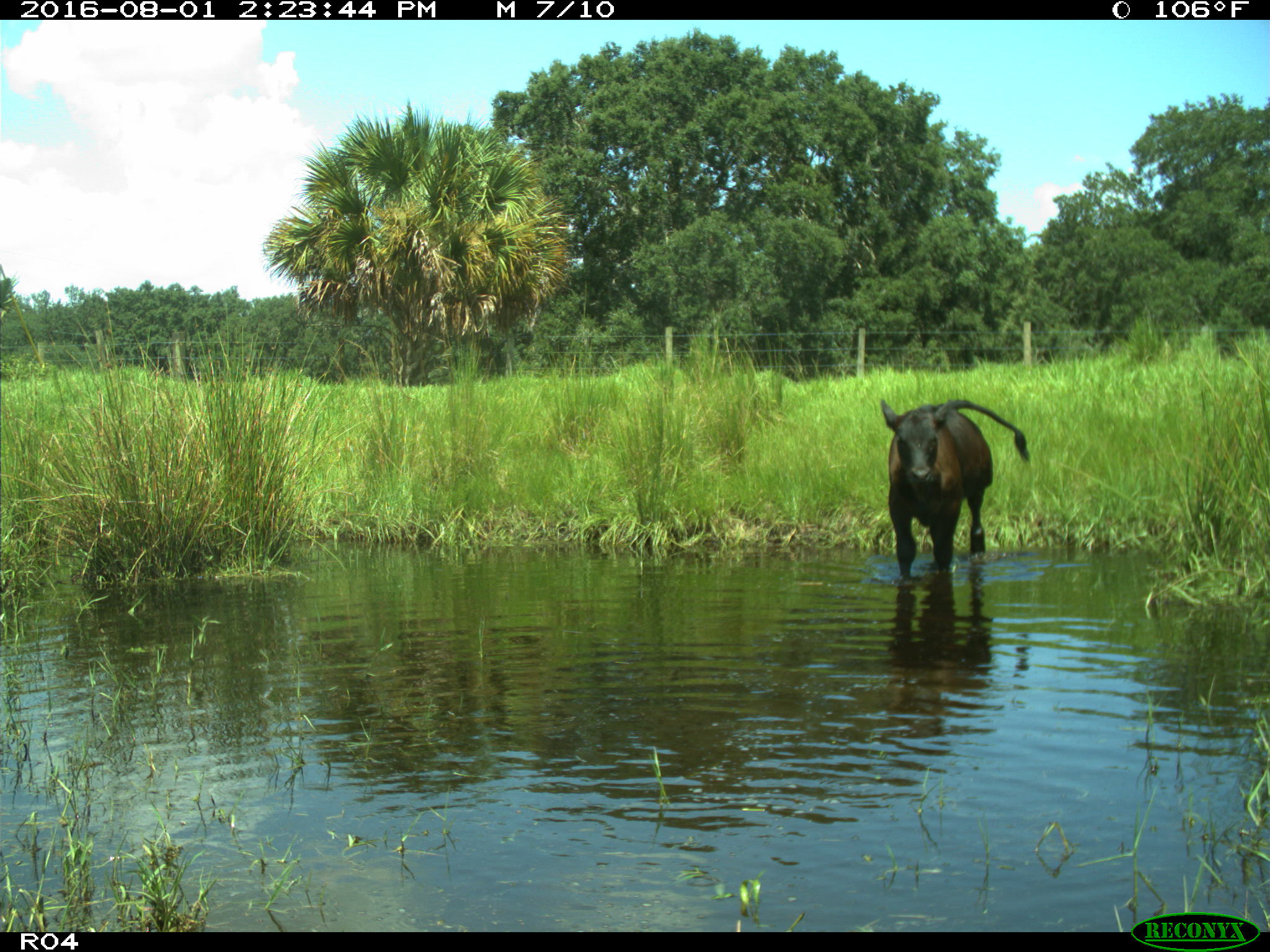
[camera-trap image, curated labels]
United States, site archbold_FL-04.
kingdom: Animalia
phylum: Chordata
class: Mammalia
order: Artiodactyla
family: Bovidae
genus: Bos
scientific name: Bos taurus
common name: domestic cow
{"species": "Bos taurus (domestic cow)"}